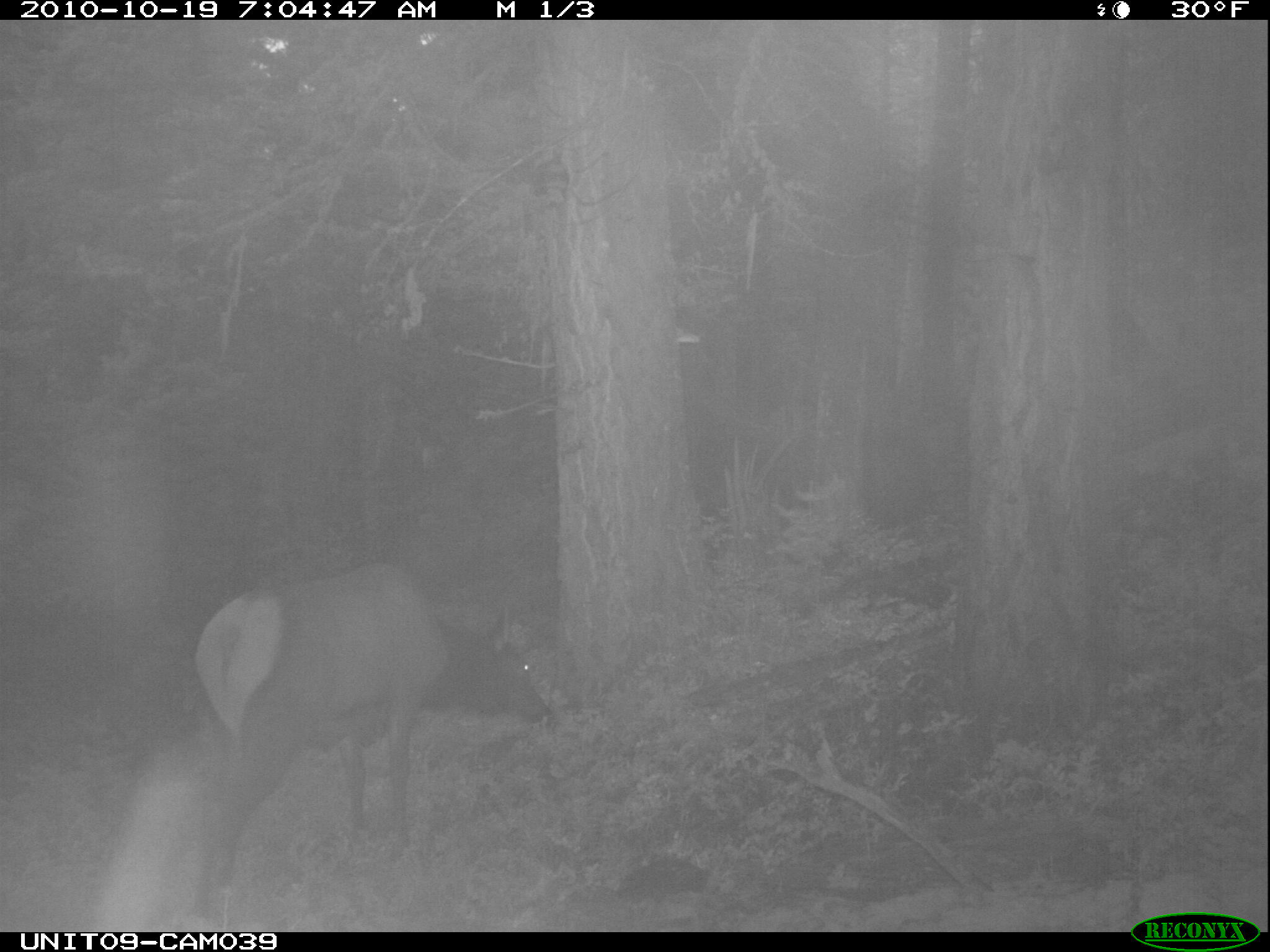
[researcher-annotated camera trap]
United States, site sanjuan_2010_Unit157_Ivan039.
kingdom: Animalia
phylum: Chordata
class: Mammalia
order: Artiodactyla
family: Cervidae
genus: Cervus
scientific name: Cervus elaphus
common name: red deer